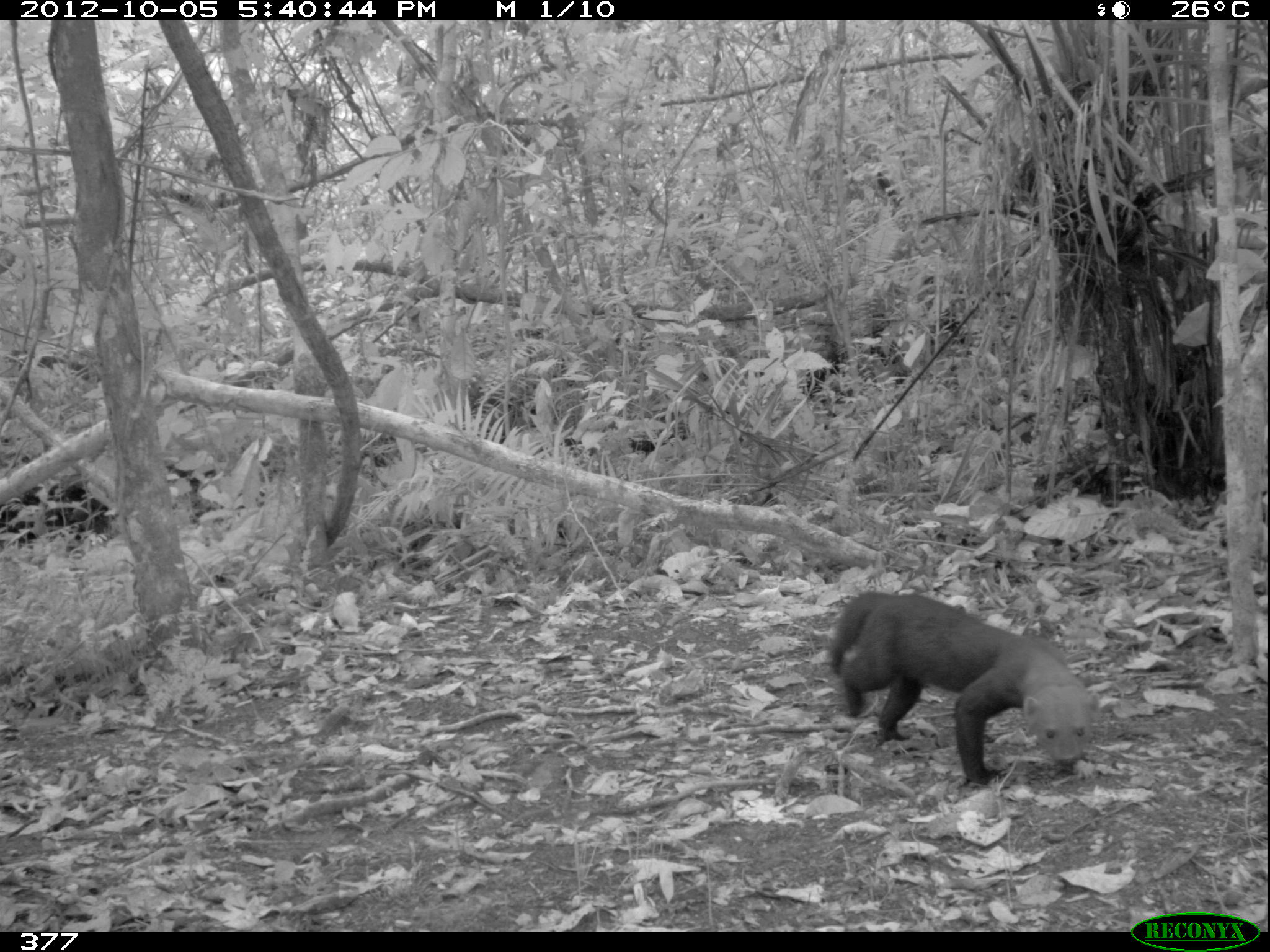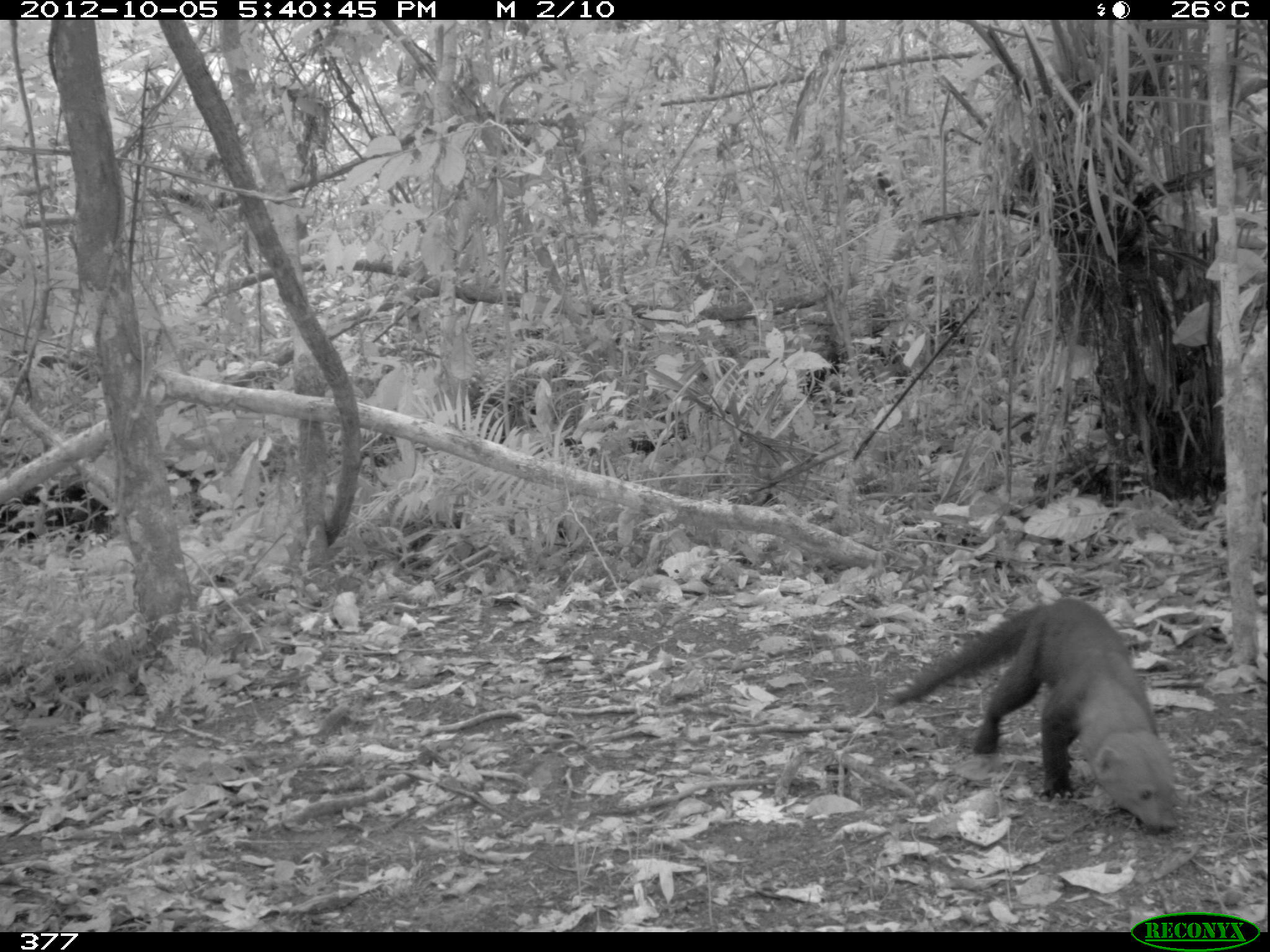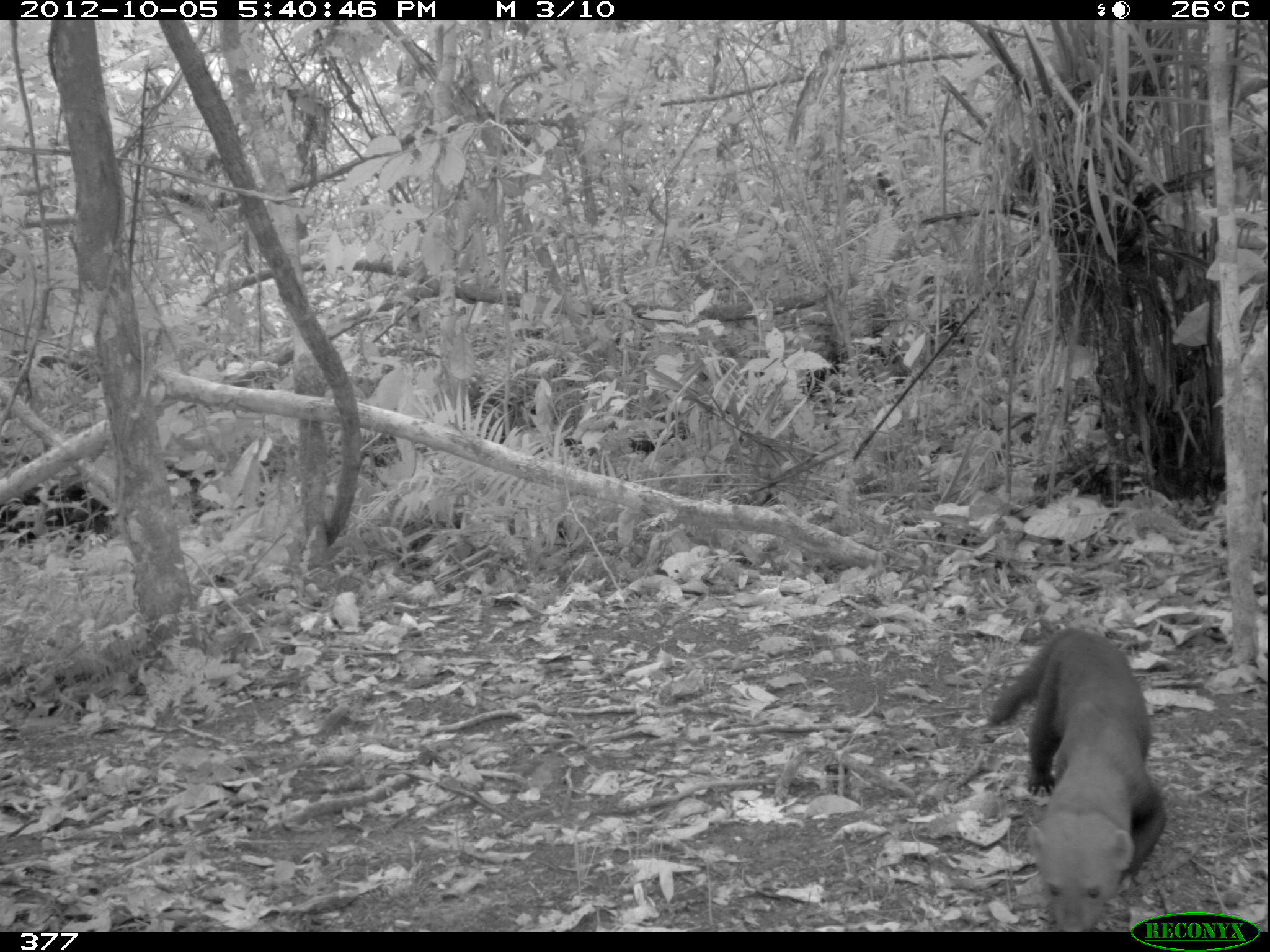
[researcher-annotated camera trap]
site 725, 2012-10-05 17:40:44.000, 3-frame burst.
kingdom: Animalia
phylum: Chordata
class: Mammalia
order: Carnivora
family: Mustelidae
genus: Eira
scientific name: Eira barbara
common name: tayra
Eira barbara (tayra).